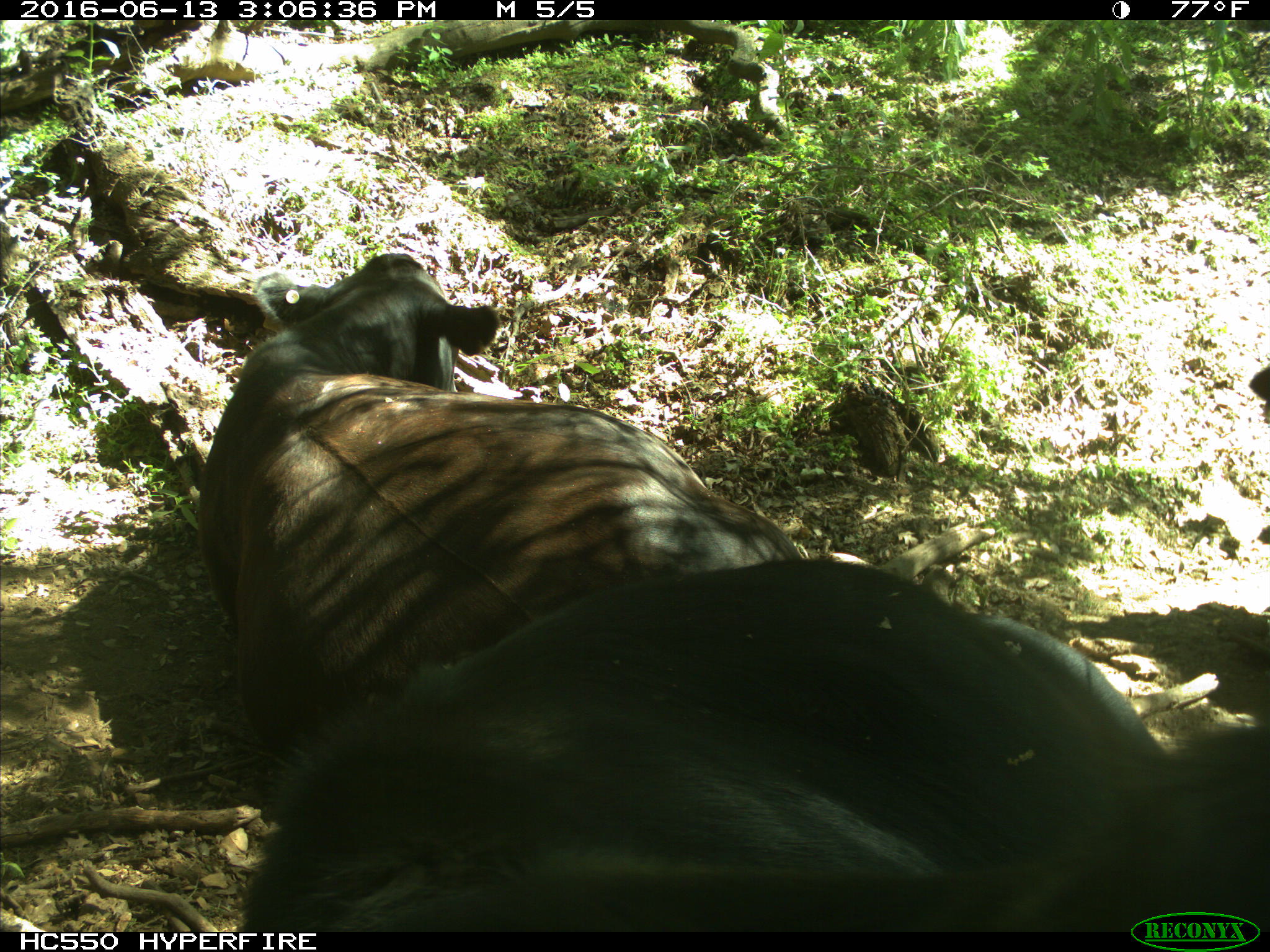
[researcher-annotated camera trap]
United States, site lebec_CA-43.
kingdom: Animalia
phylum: Chordata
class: Mammalia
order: Artiodactyla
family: Bovidae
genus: Bos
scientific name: Bos taurus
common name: domestic cow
Bos taurus (domestic cow).